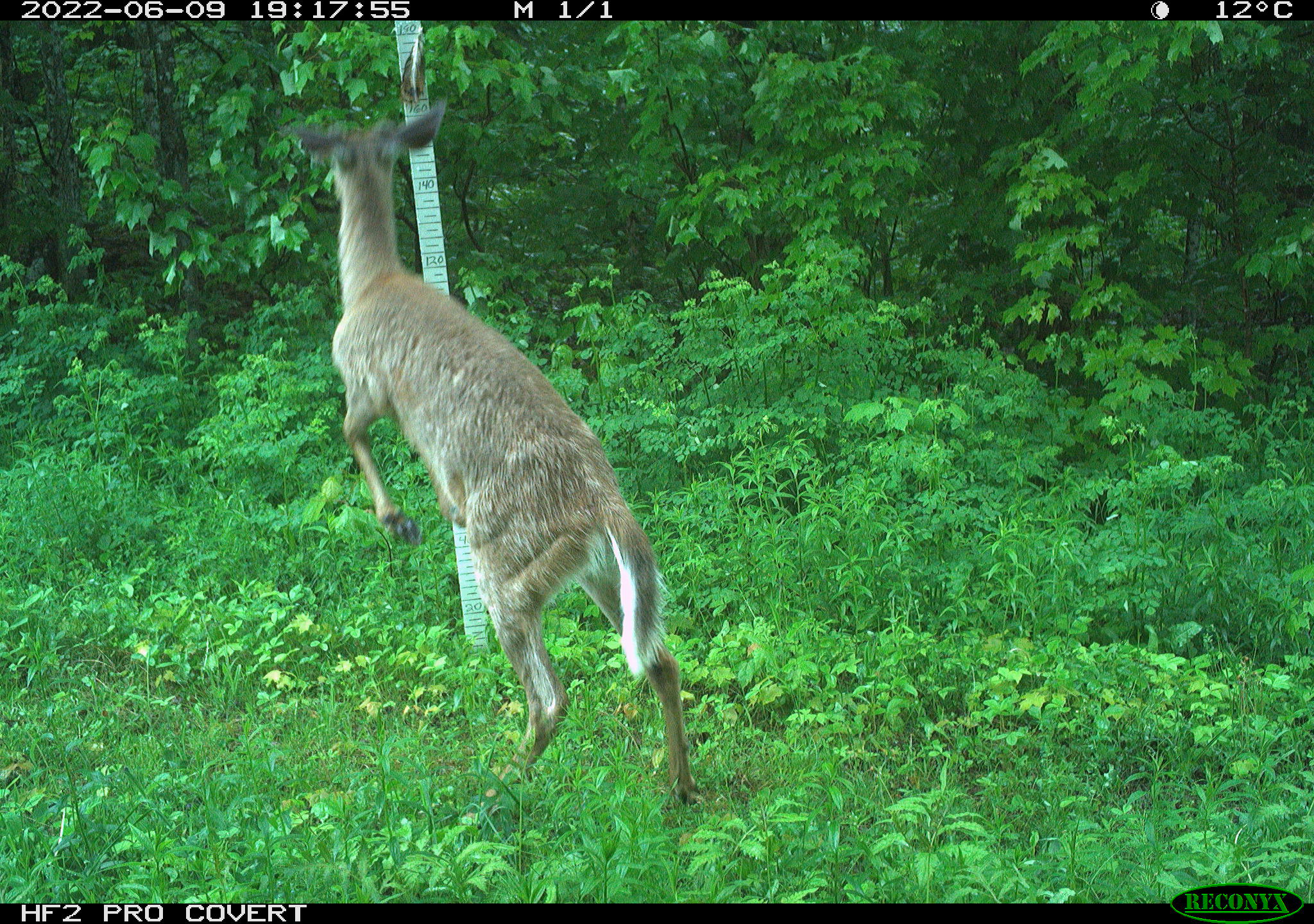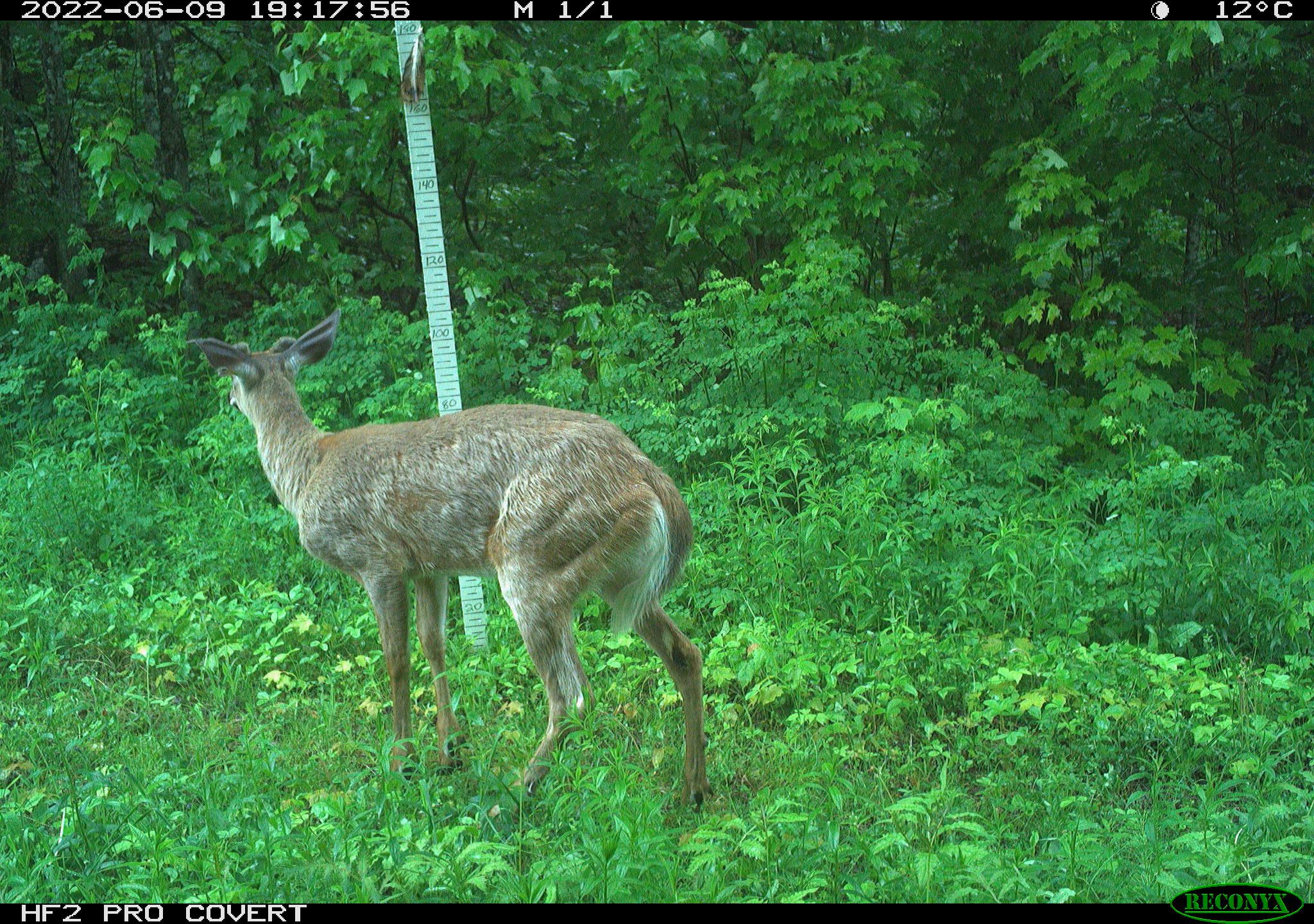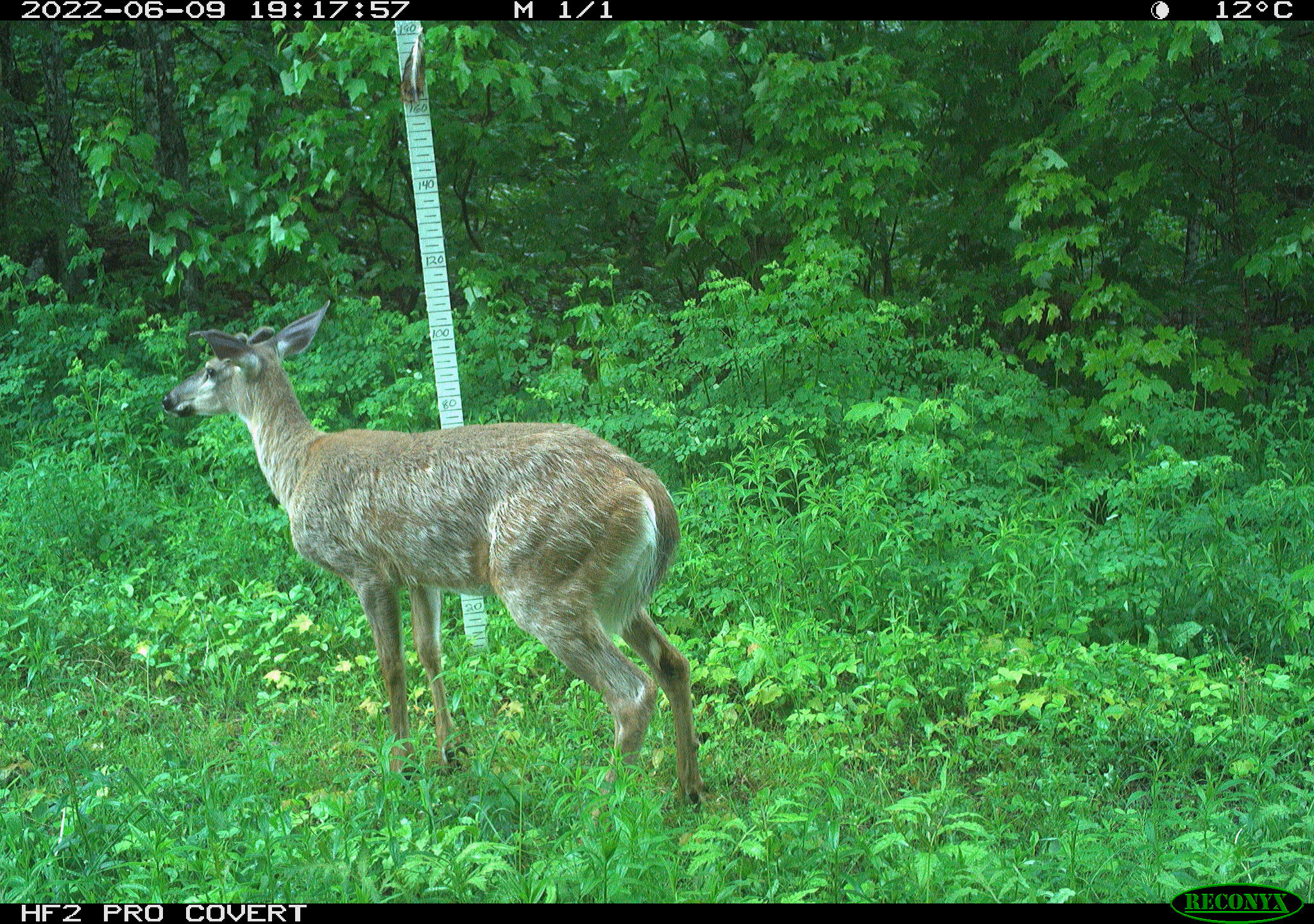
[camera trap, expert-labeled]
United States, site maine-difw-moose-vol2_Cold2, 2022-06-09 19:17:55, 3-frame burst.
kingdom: Animalia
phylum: Chordata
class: Mammalia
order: Artiodactyla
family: Cervidae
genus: Odocoileus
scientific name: Odocoileus virginianus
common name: white-tailed deer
White-tailed deer (Odocoileus virginianus).